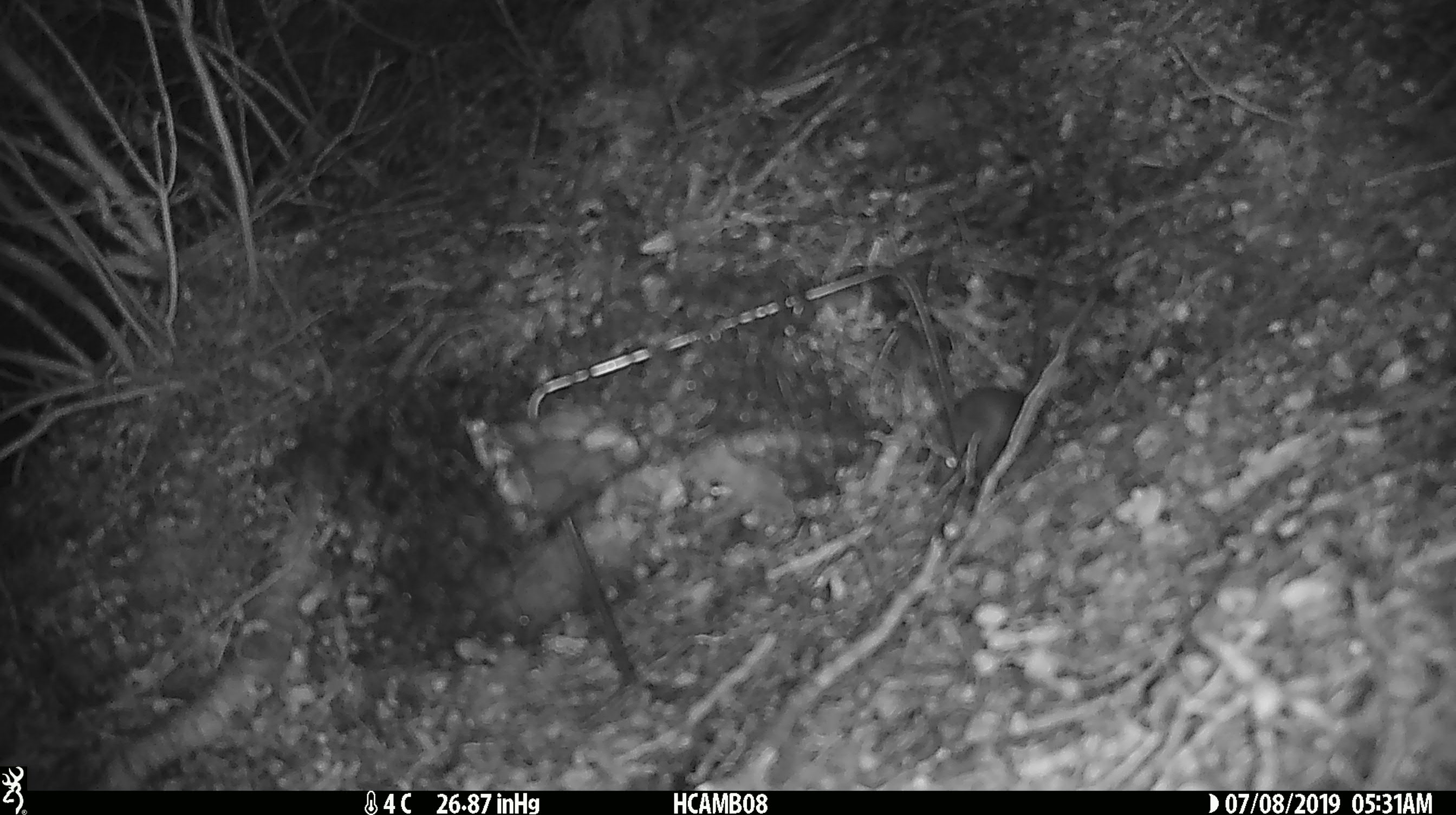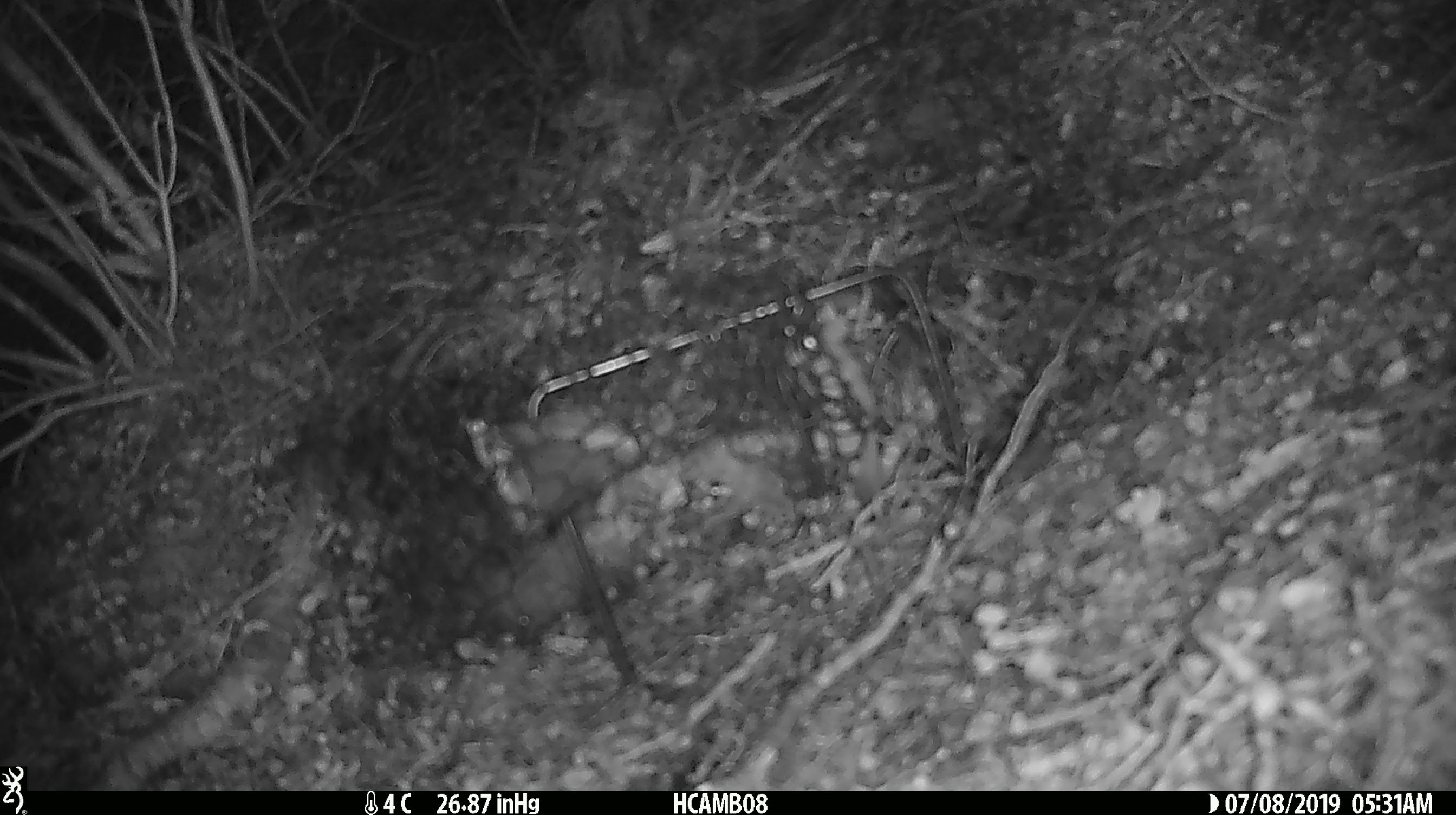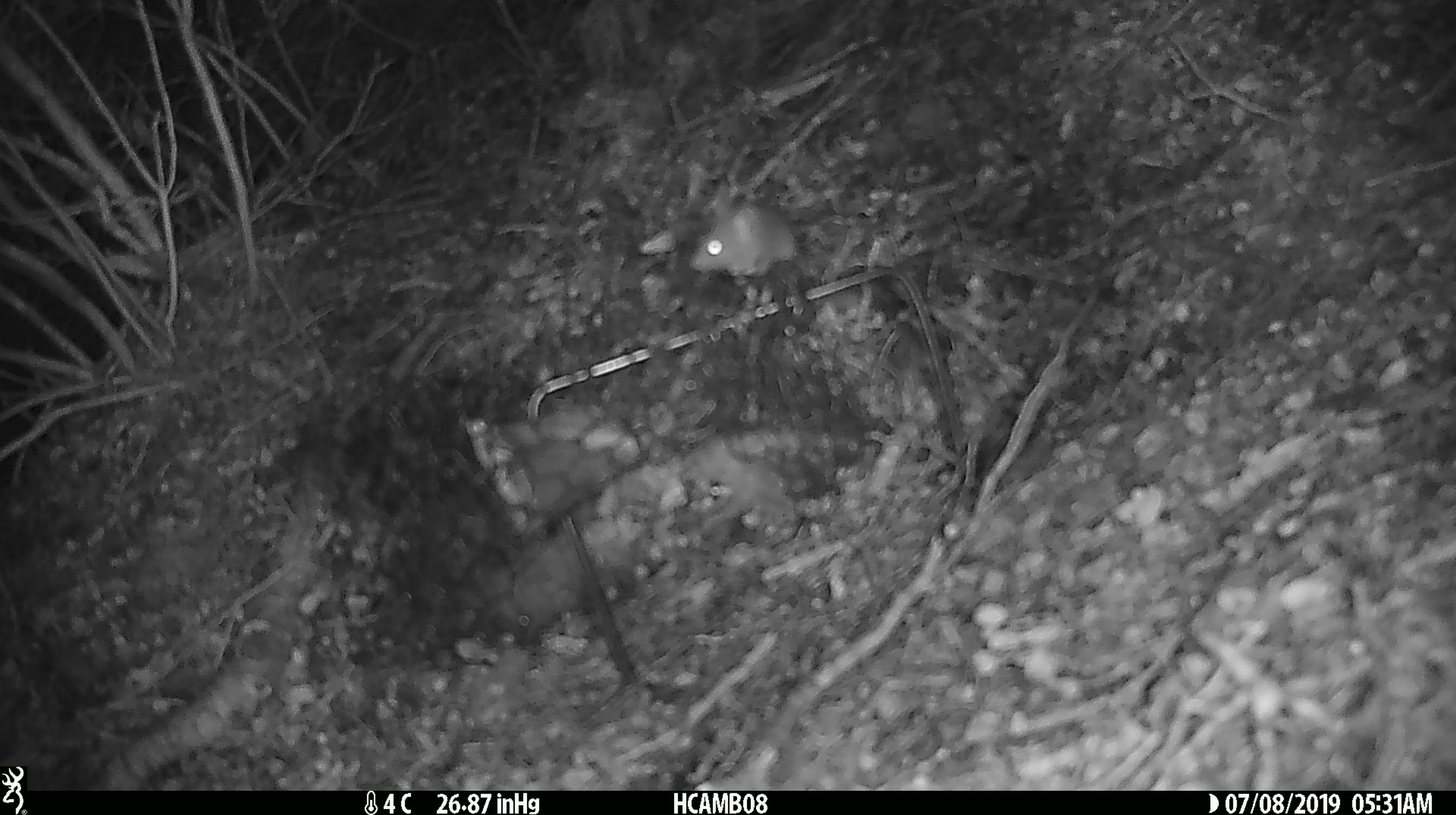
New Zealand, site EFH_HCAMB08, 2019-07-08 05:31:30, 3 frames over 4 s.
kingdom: Animalia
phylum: Chordata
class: Mammalia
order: Rodentia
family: Muridae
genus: Mus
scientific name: Mus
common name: mouse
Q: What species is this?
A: Mouse (Mus).